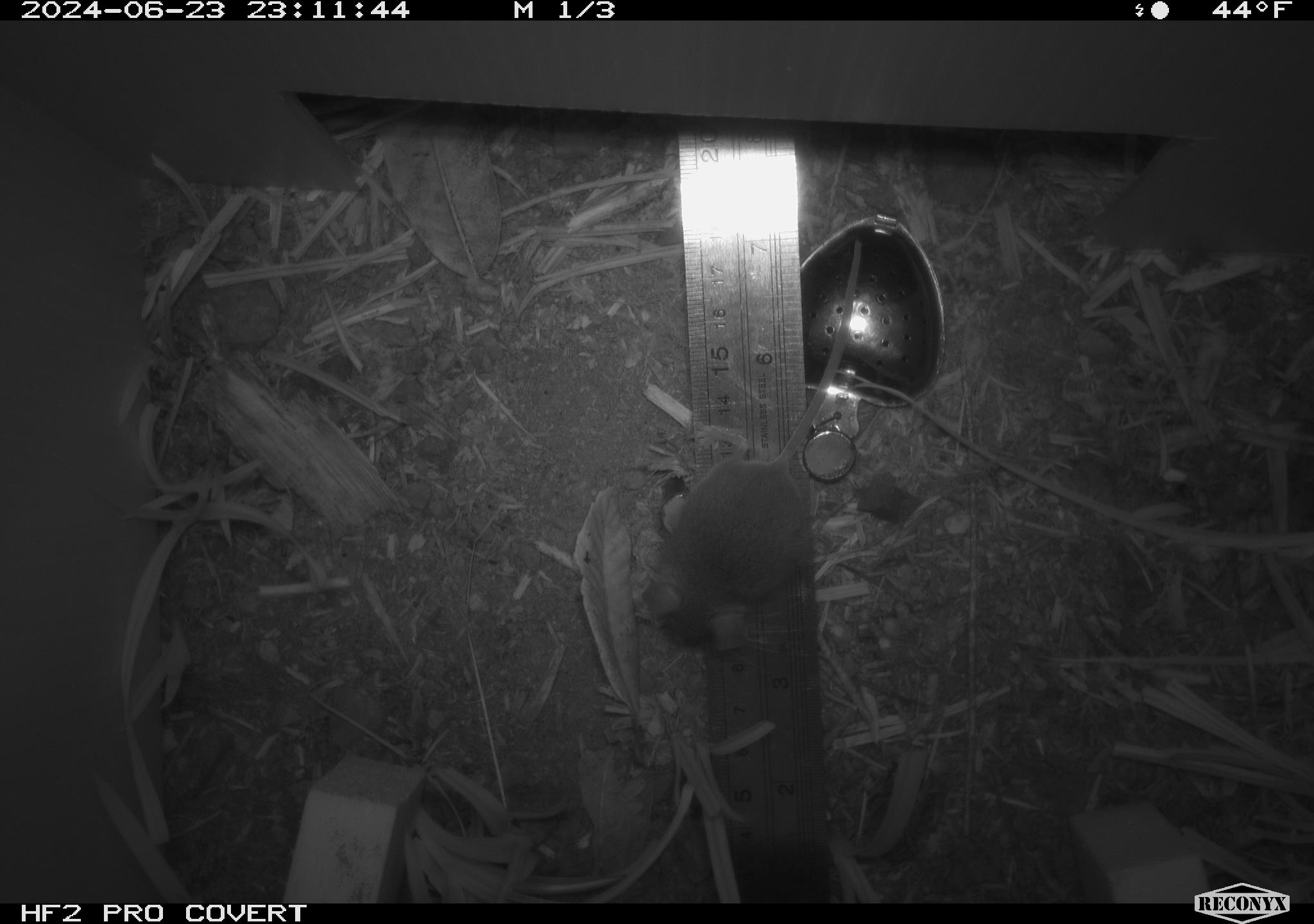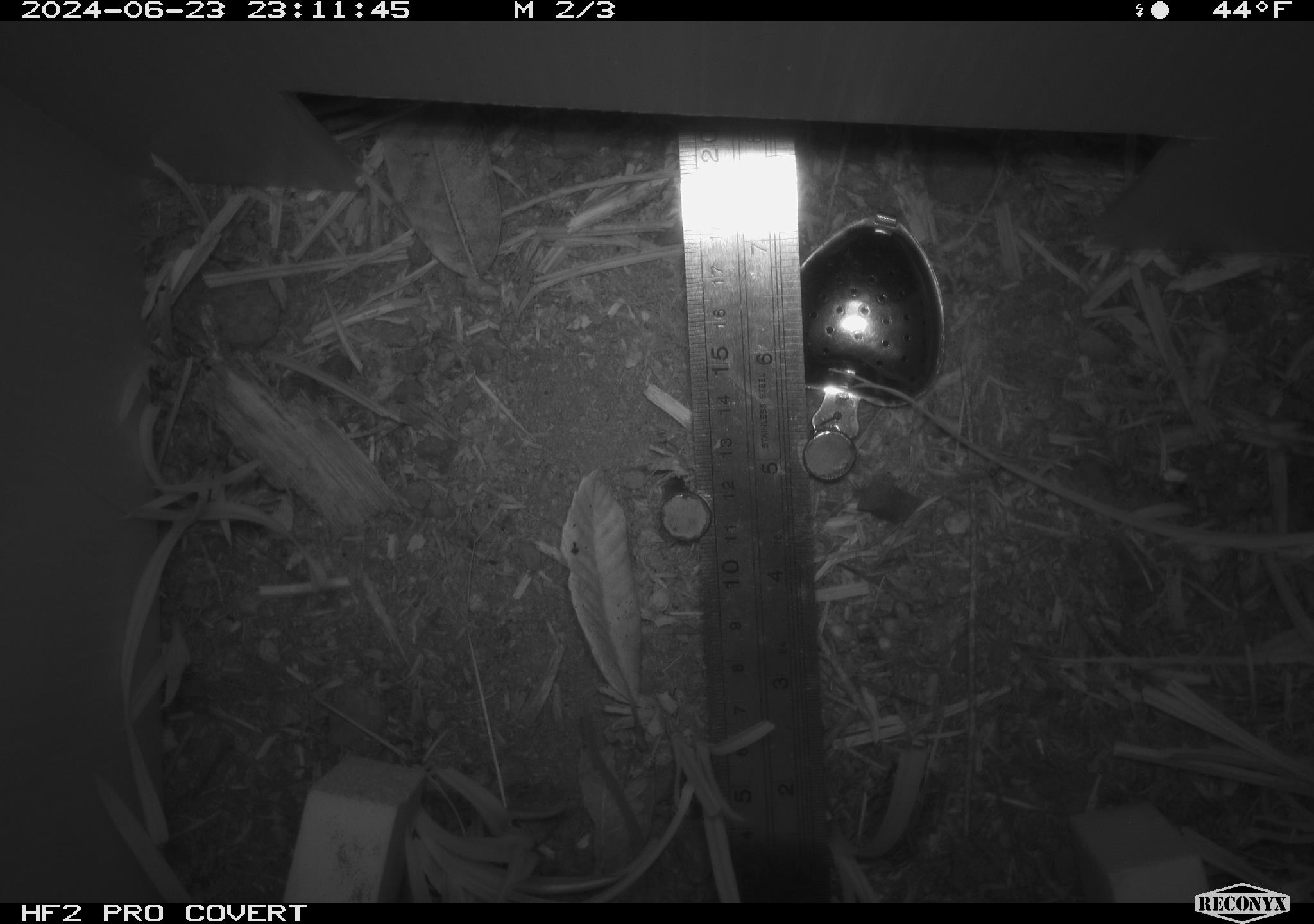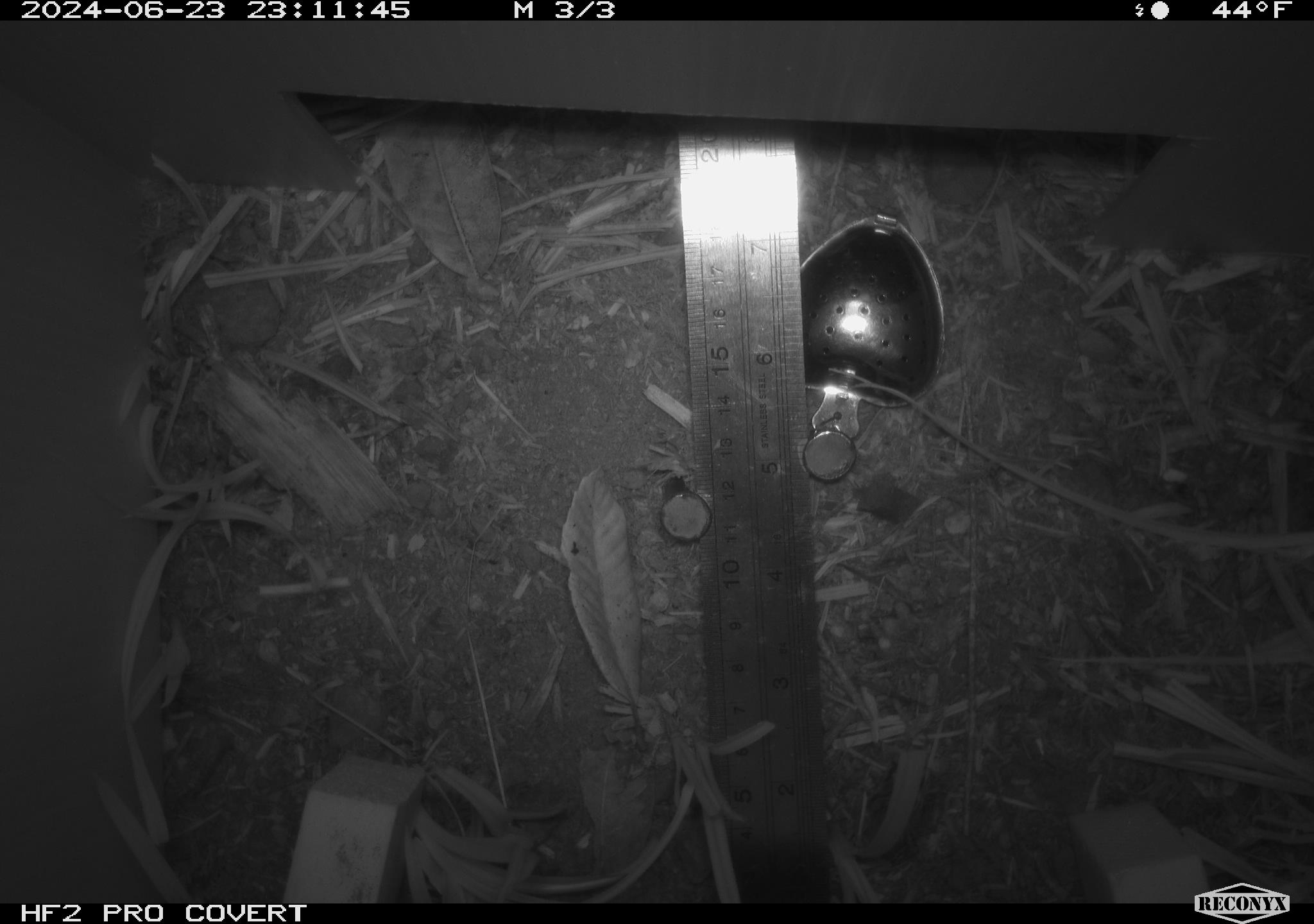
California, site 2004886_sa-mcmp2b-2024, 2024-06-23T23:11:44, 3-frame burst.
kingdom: Animalia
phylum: Chordata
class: Mammalia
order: Rodentia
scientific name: Rodentia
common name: mouse species